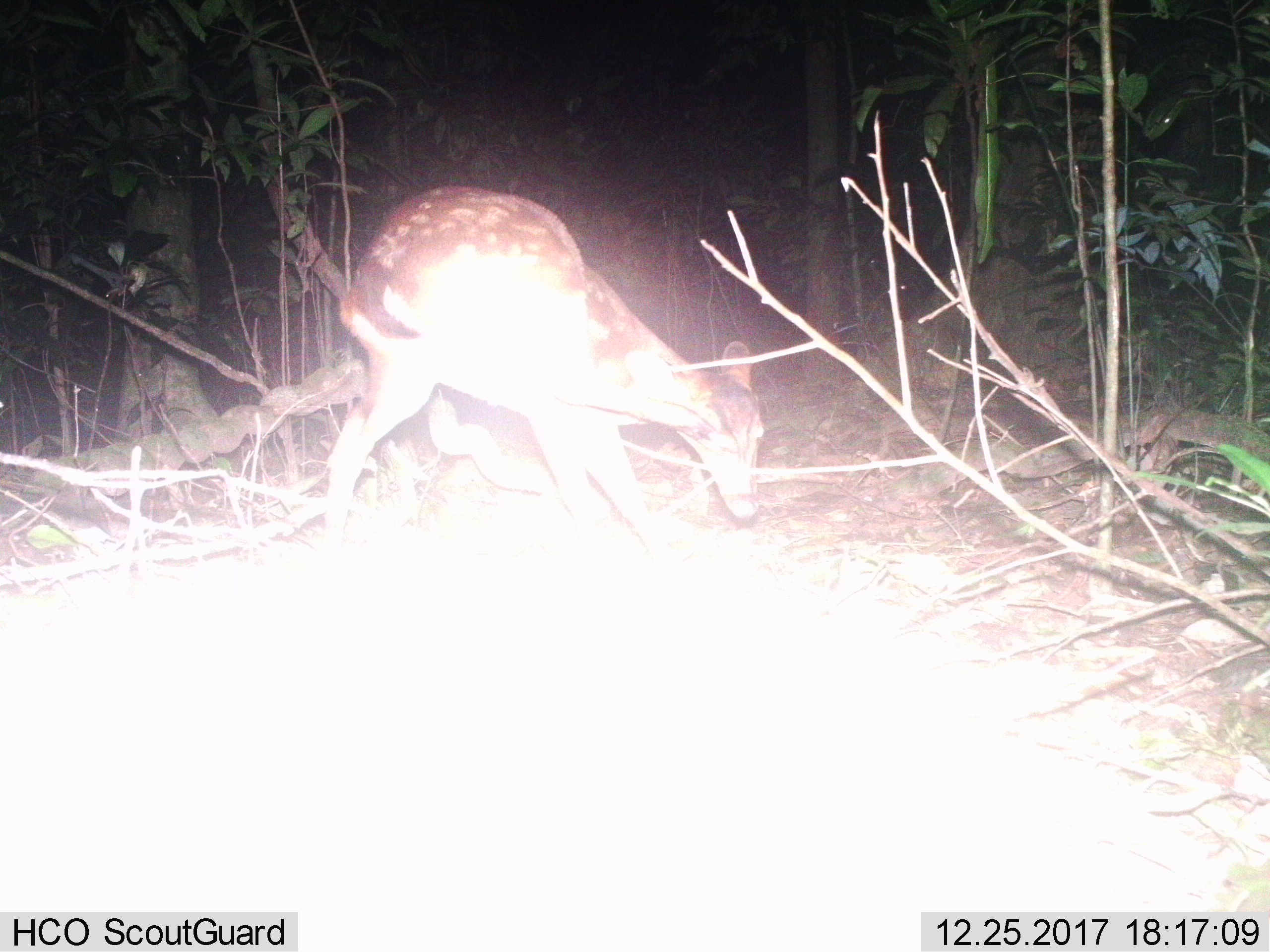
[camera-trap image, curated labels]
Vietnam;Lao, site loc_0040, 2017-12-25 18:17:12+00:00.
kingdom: Animalia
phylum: Chordata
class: Mammalia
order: Artiodactyla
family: Cervidae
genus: Muntiacus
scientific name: Muntiacus vuquangensis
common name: large-antlered muntjac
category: large antlered muntjac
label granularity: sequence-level